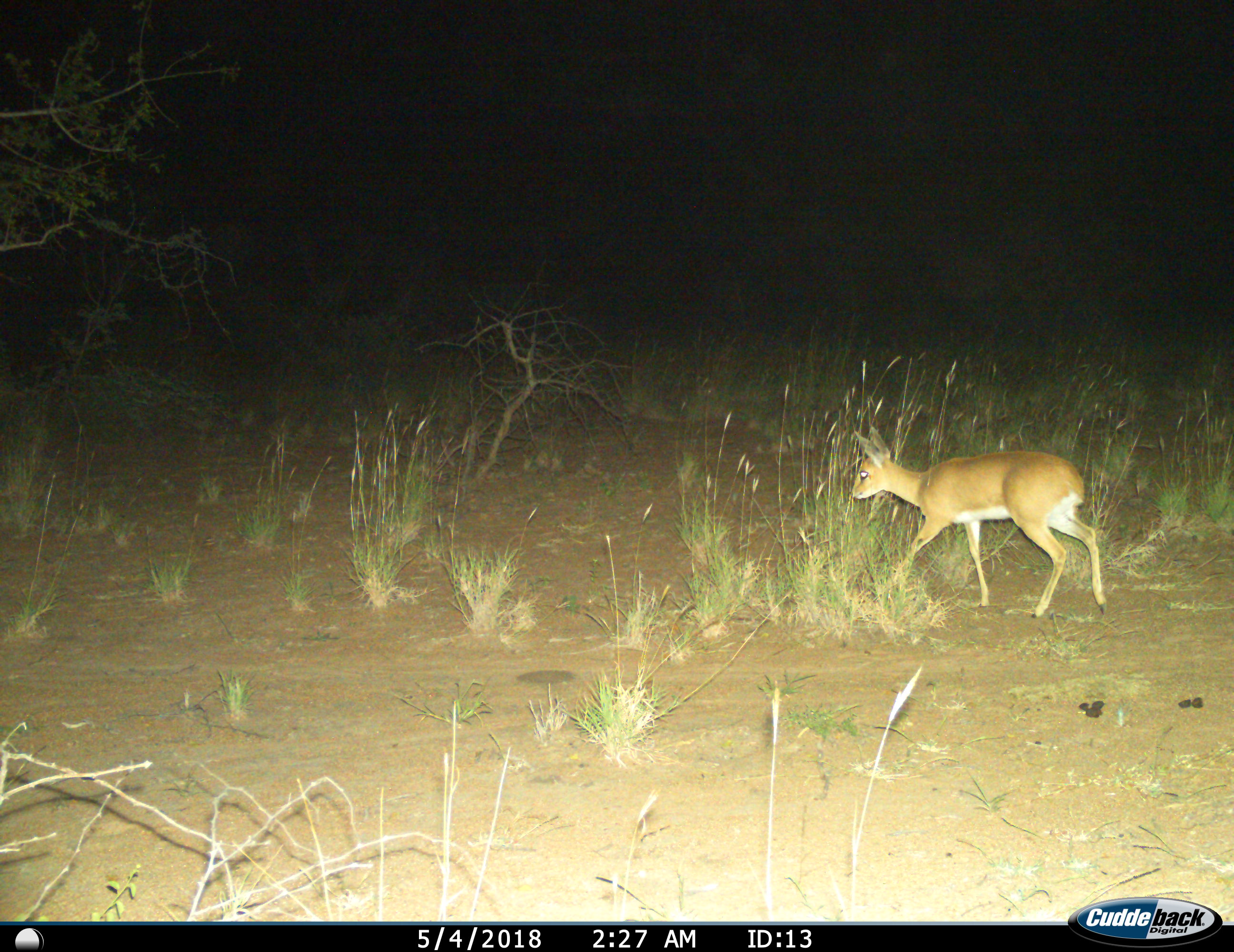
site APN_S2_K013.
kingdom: Animalia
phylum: Chordata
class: Mammalia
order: Artiodactyla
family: Bovidae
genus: Raphicerus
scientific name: Raphicerus campestris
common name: steenbok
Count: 1.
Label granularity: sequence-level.